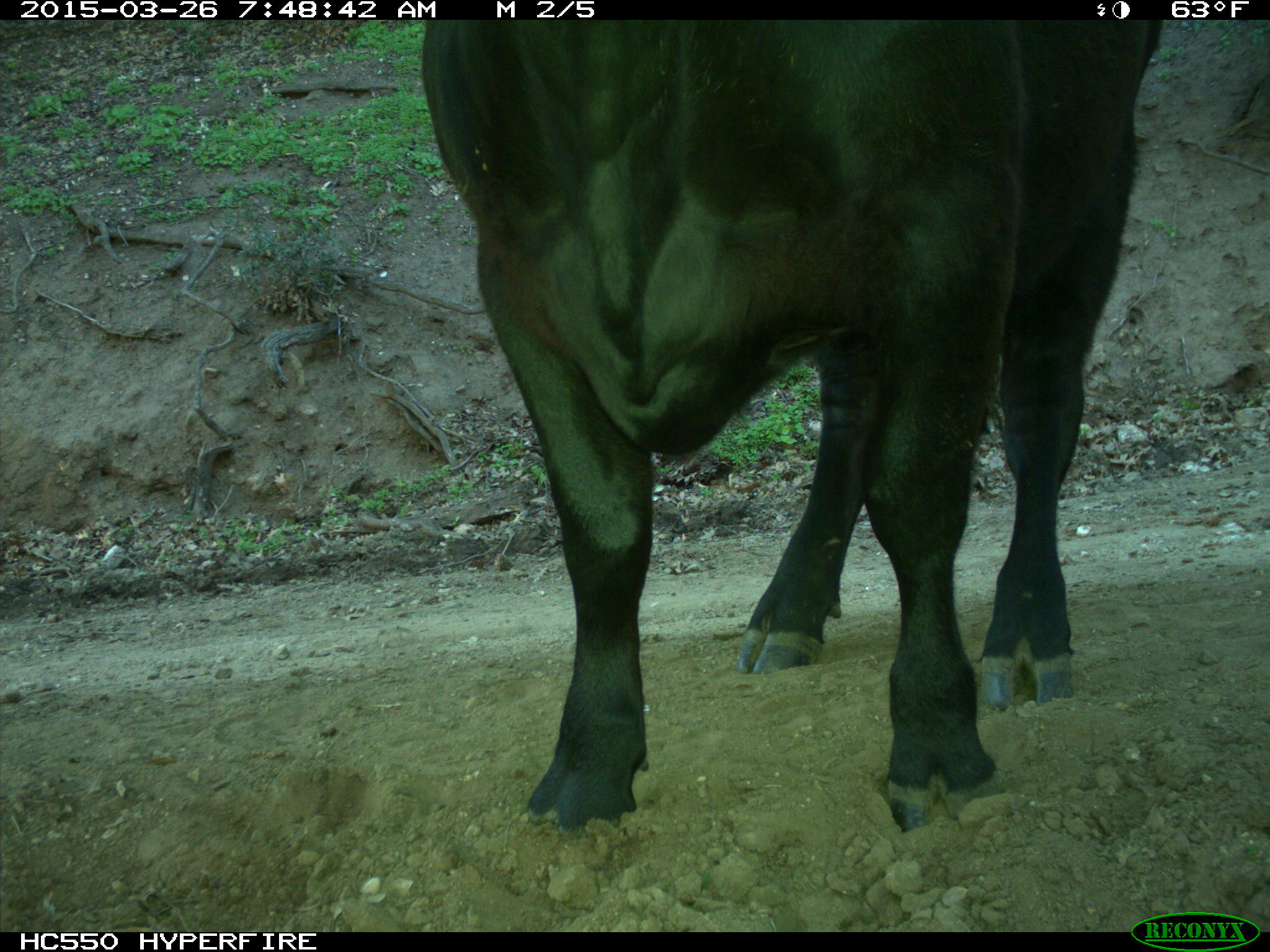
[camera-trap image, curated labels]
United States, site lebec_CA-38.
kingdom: Animalia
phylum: Chordata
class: Mammalia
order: Artiodactyla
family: Bovidae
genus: Bos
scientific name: Bos taurus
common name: domestic cow